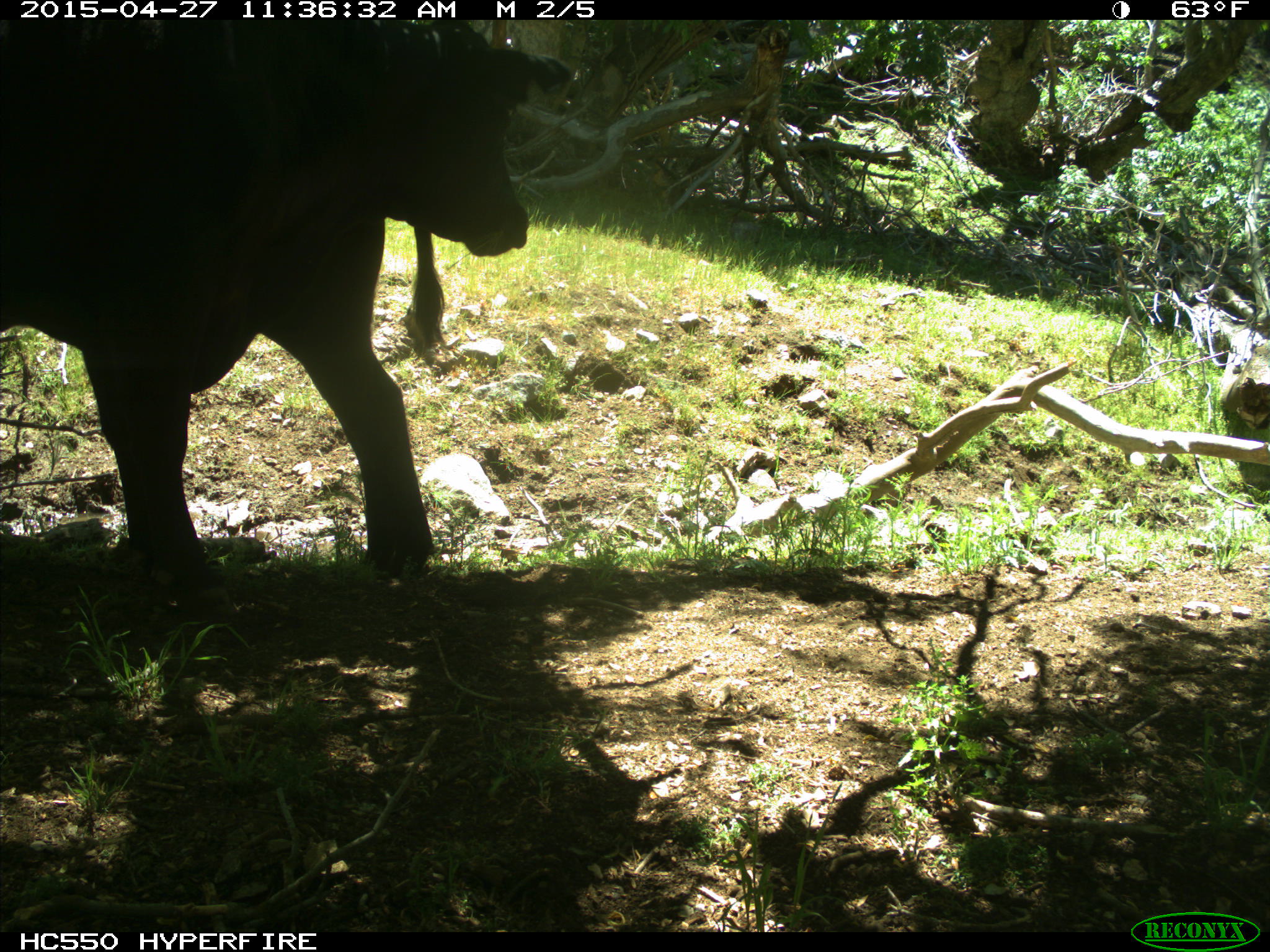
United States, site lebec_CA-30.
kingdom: Animalia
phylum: Chordata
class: Mammalia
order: Artiodactyla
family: Bovidae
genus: Bos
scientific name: Bos taurus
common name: domestic cow